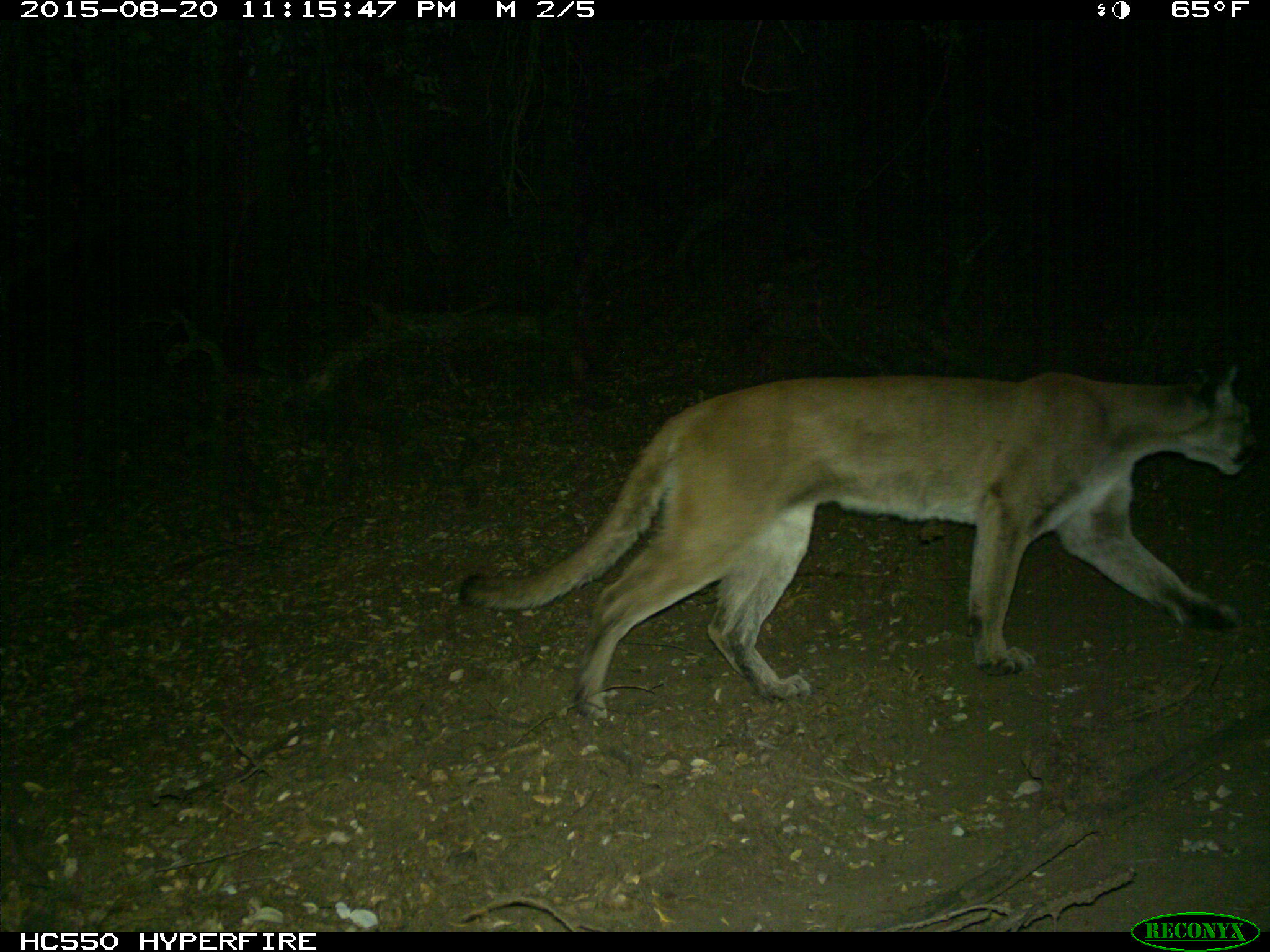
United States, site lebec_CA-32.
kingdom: Animalia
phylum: Chordata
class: Mammalia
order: Carnivora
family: Felidae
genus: Puma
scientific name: Puma concolor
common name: mountain lion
Puma concolor (mountain lion).